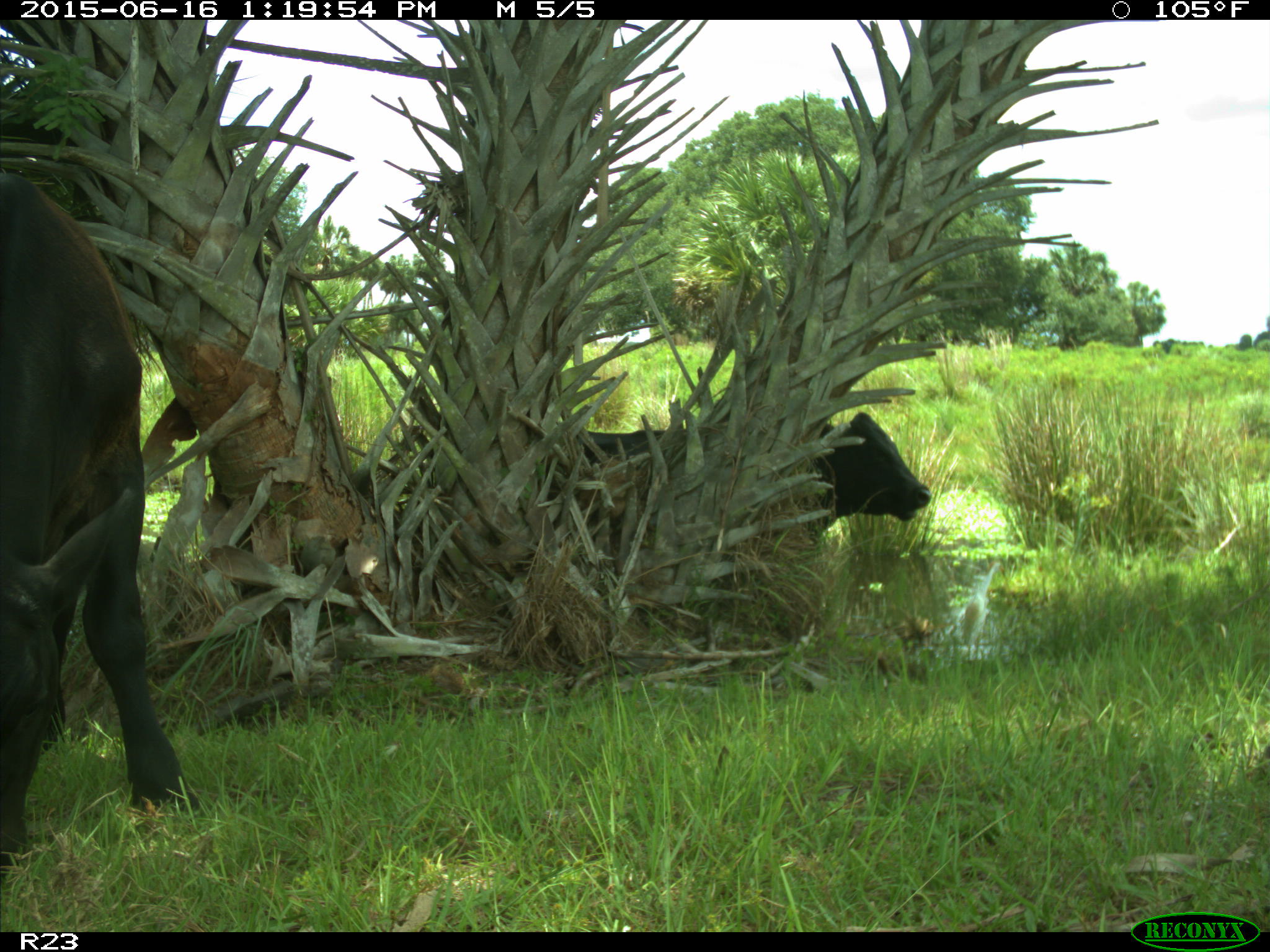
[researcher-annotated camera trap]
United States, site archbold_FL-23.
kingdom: Animalia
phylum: Chordata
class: Mammalia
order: Artiodactyla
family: Bovidae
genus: Bos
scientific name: Bos taurus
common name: domestic cow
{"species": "Bos taurus (domestic cow)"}